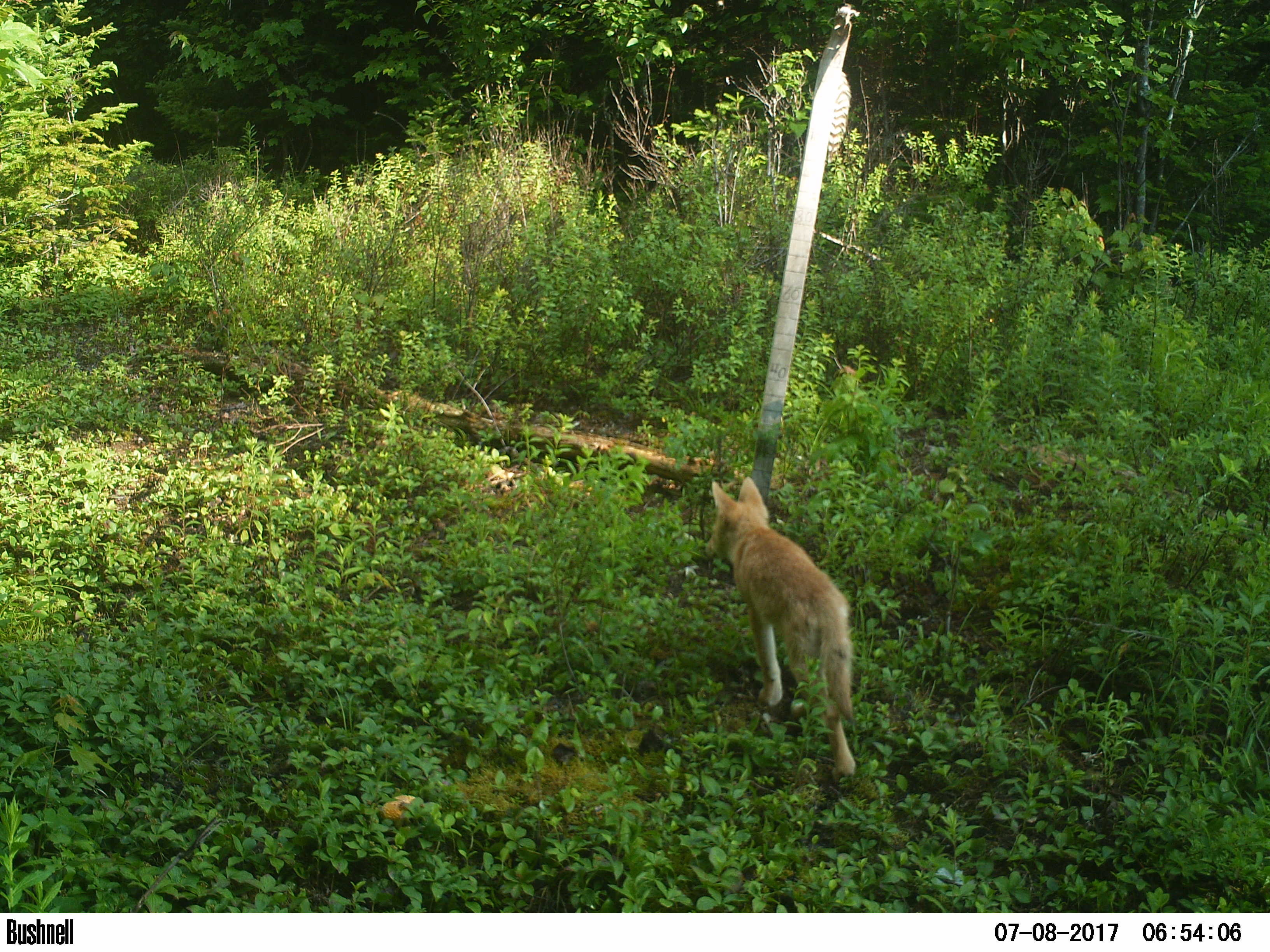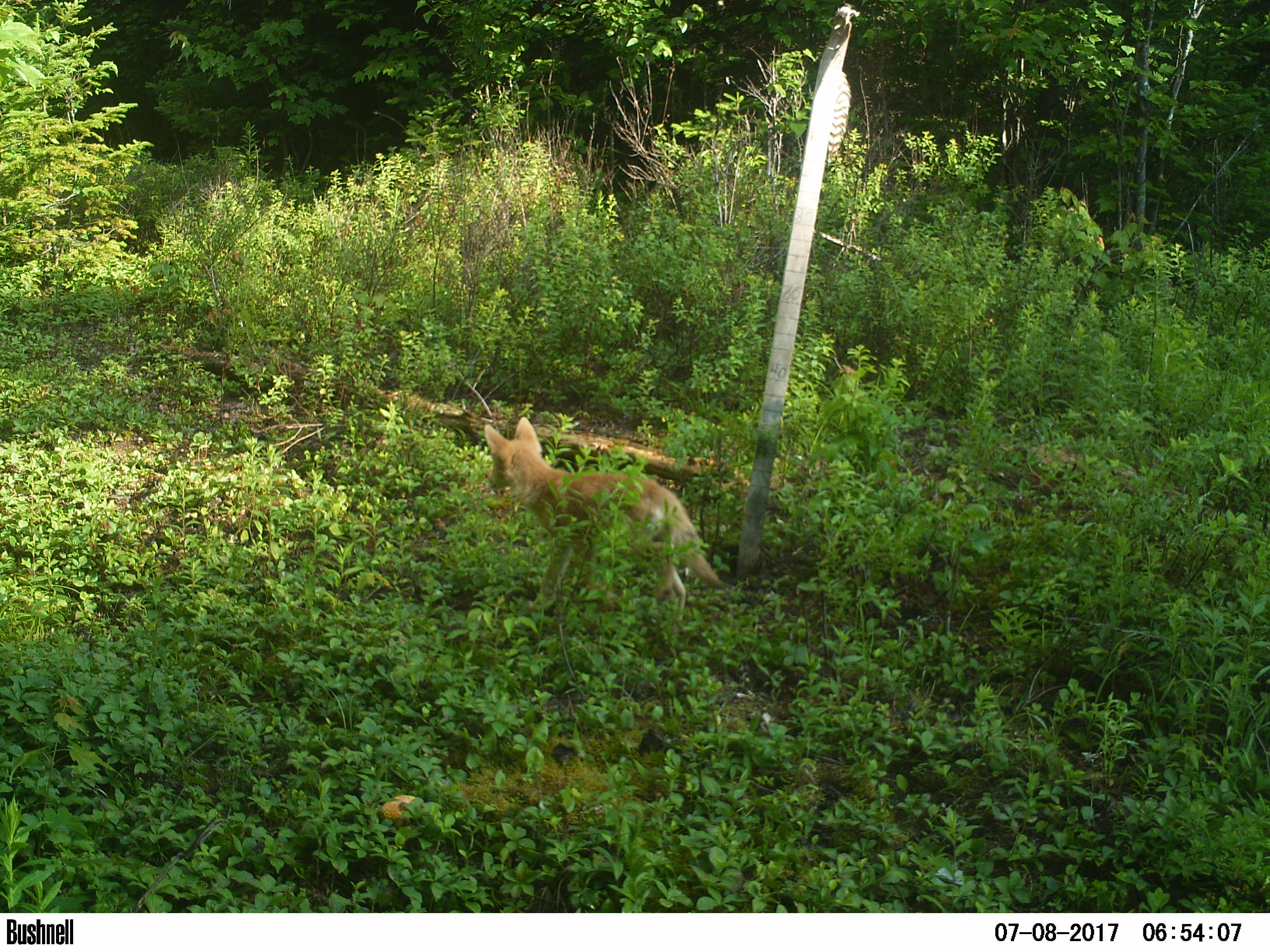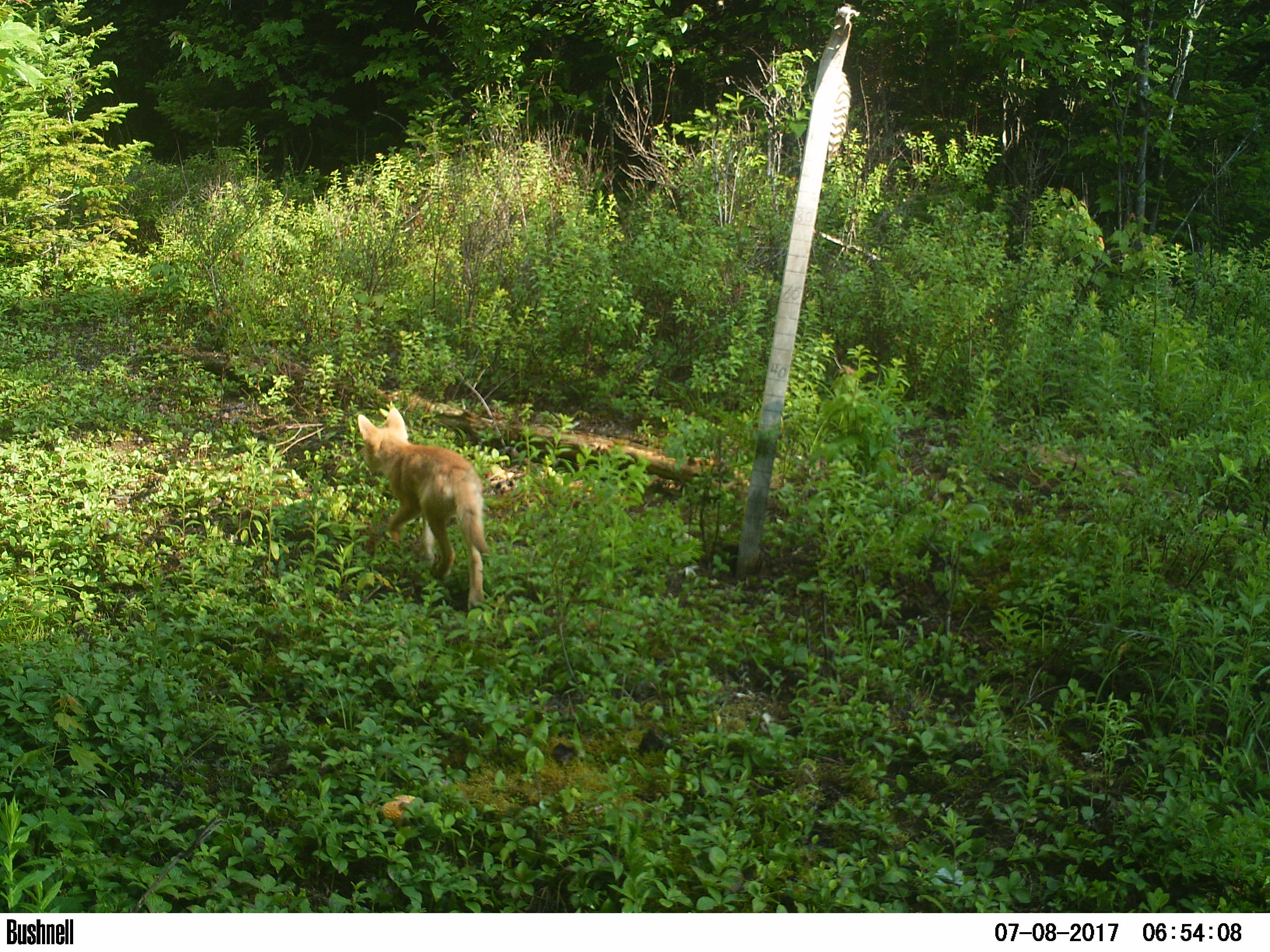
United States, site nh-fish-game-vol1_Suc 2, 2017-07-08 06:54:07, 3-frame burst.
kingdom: Animalia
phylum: Chordata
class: Mammalia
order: Carnivora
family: Canidae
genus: Canis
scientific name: Canis latrans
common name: coyote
Coyote (Canis latrans).